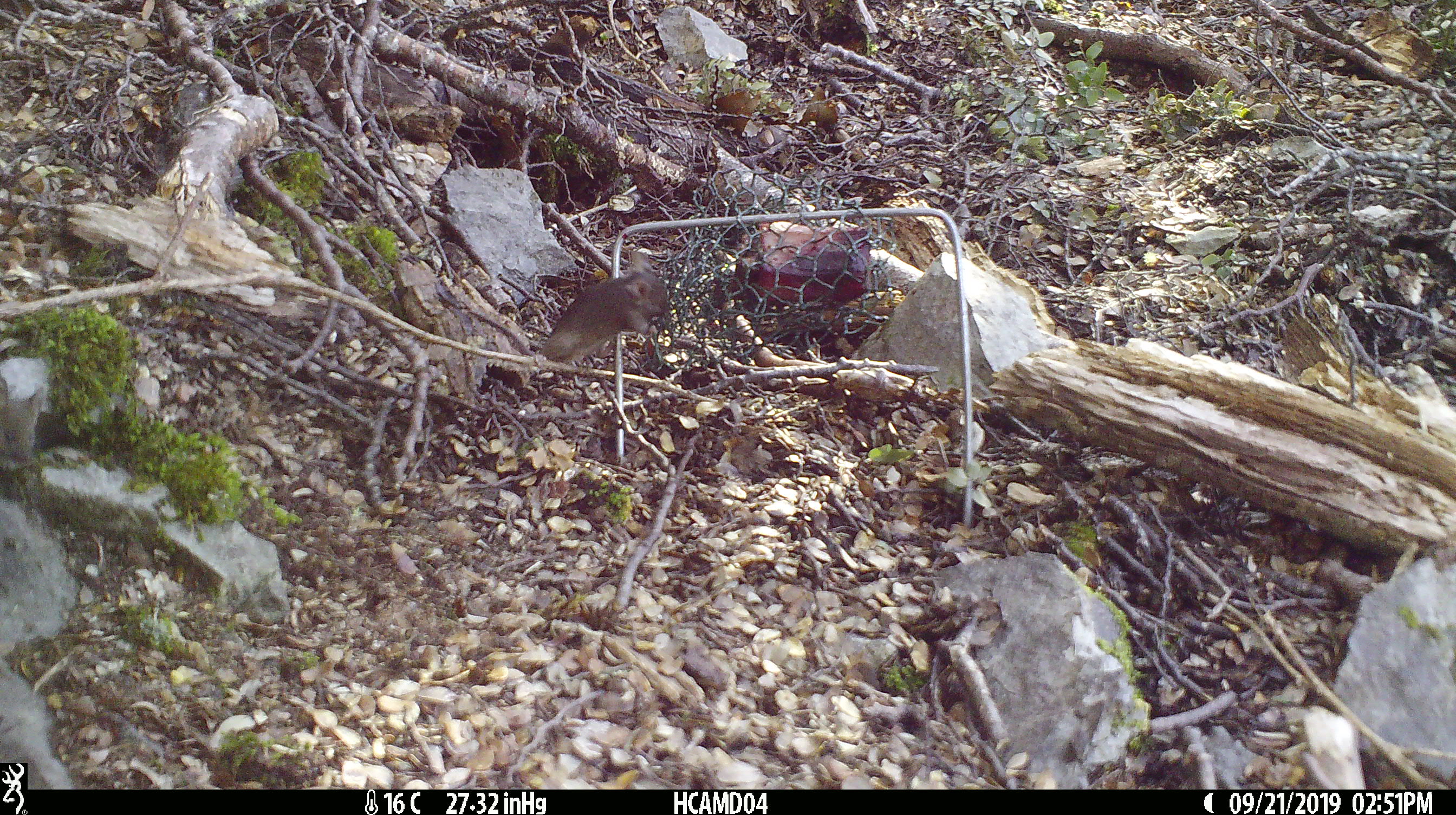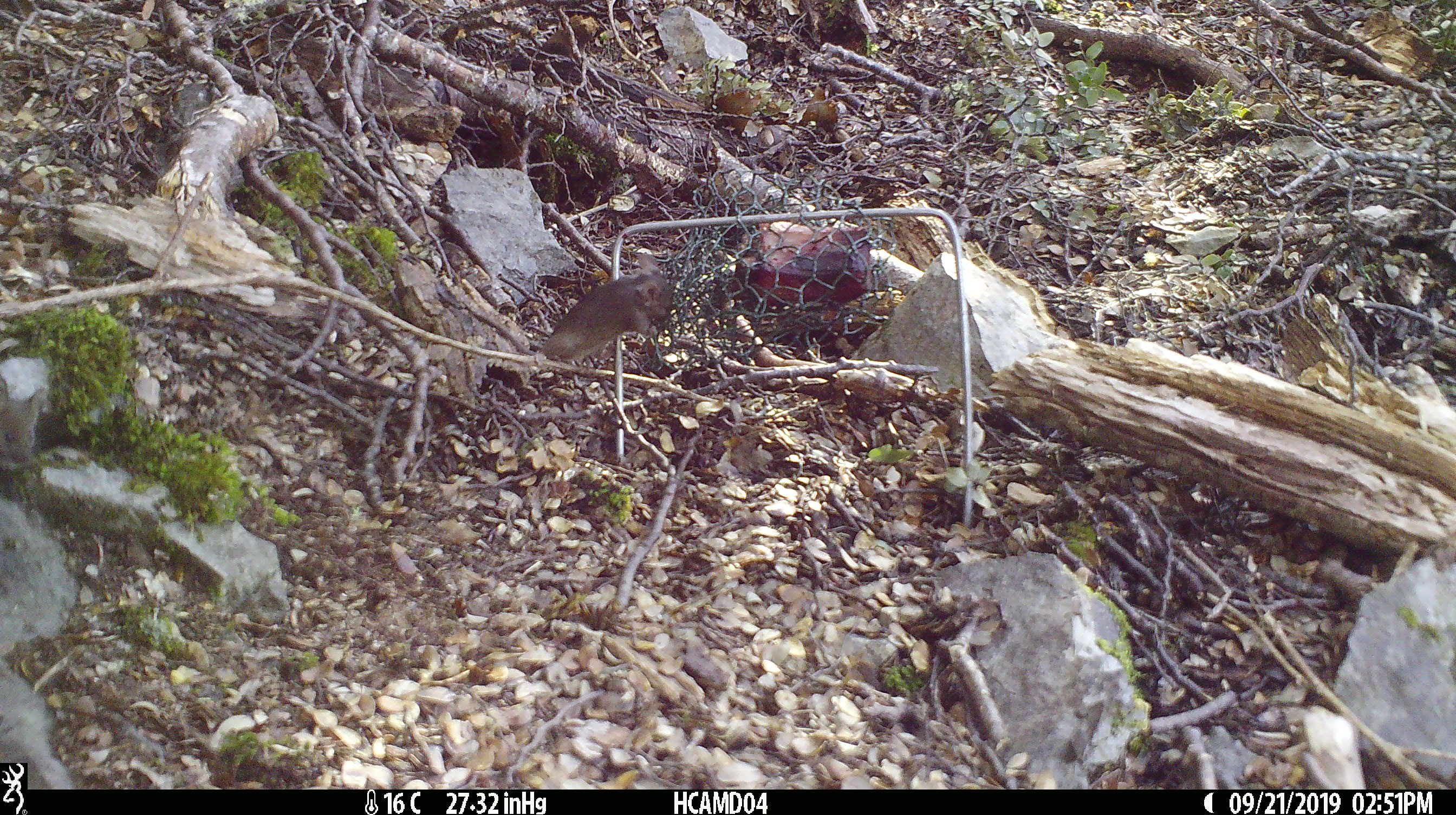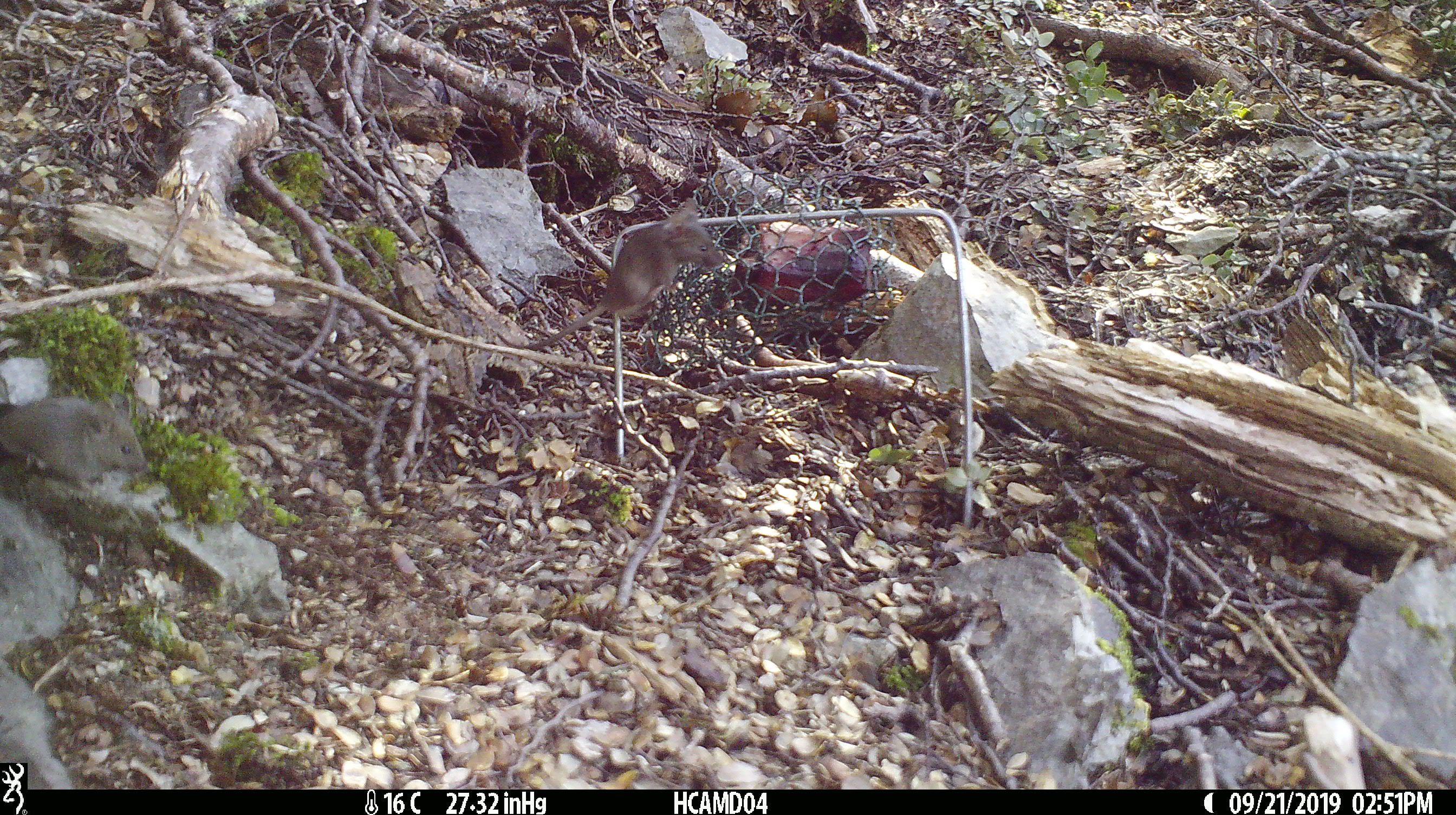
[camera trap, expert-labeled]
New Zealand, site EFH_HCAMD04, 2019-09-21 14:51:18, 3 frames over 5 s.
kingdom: Animalia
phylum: Chordata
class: Mammalia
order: Rodentia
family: Muridae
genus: Mus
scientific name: Mus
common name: mouse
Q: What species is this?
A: Mouse (Mus).